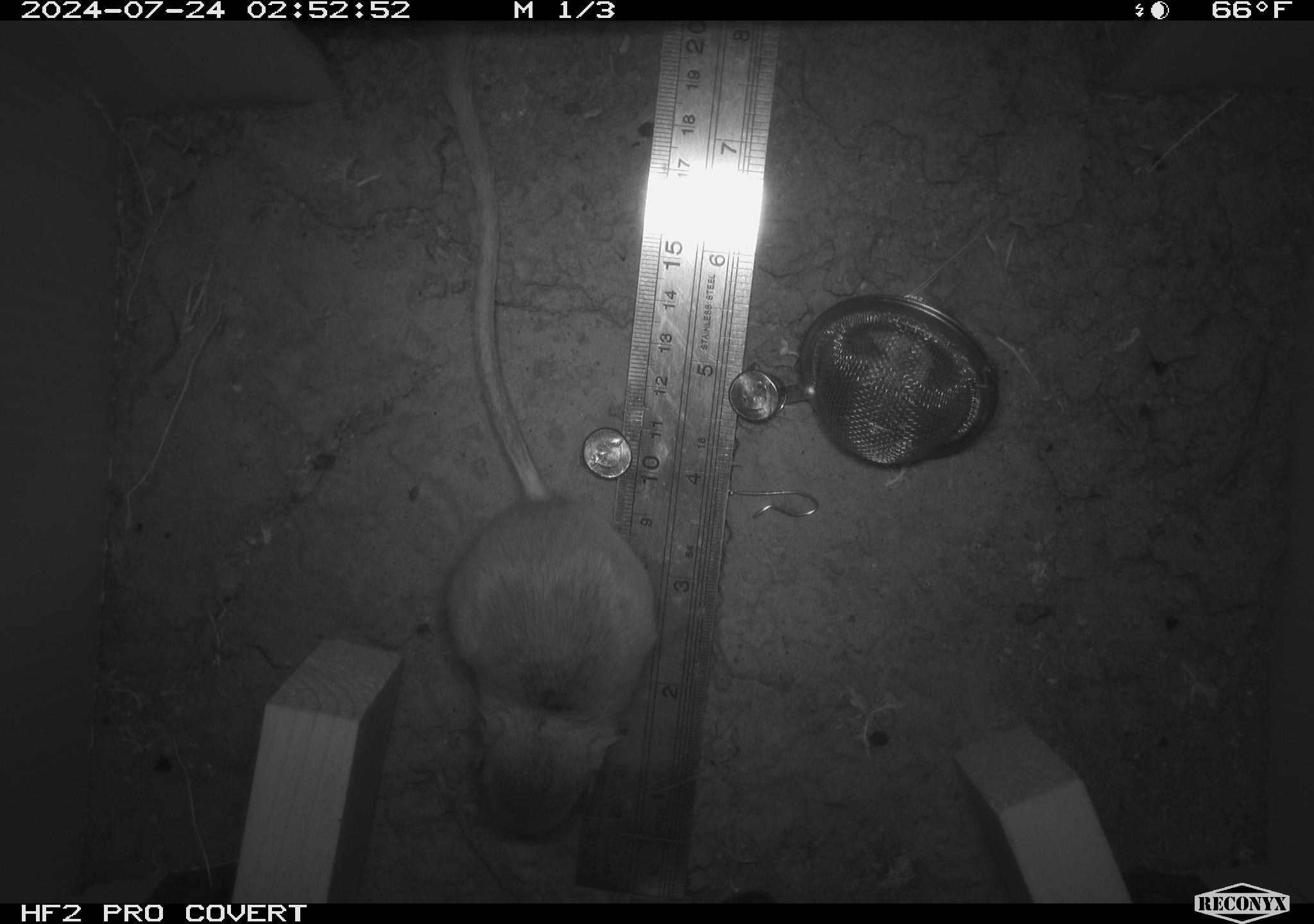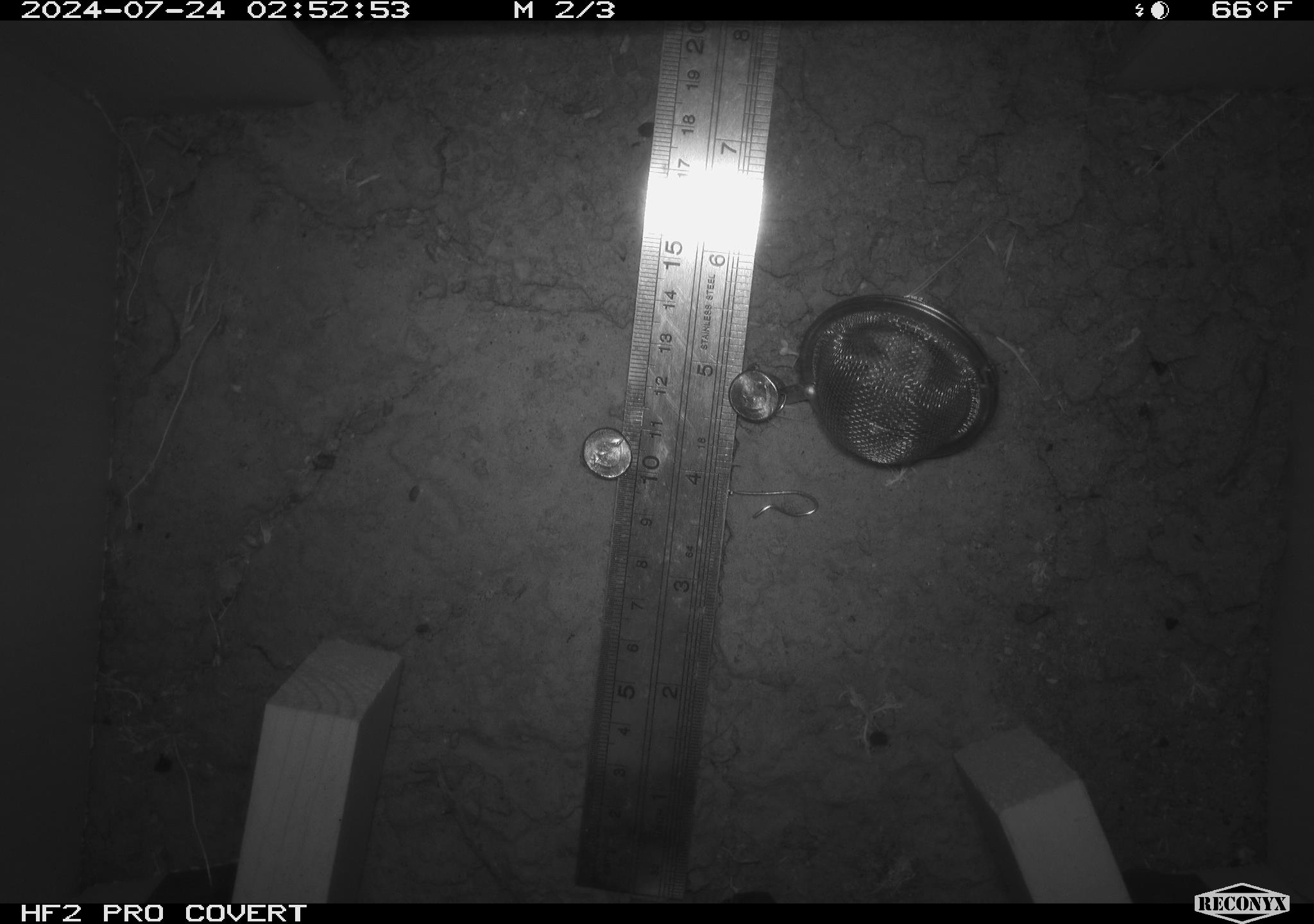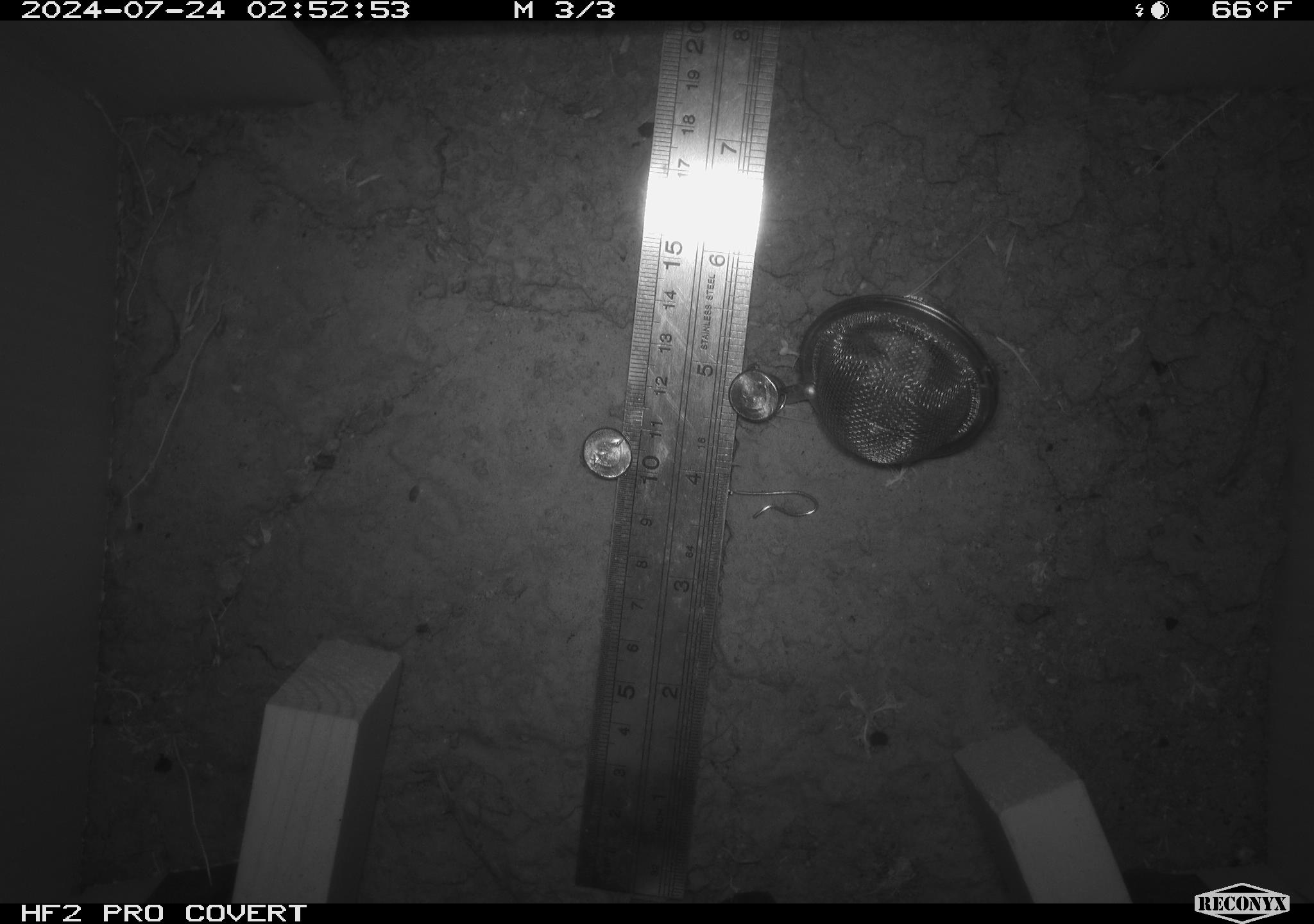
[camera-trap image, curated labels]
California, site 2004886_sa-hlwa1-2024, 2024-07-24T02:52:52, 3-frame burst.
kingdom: Animalia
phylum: Chordata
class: Mammalia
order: Rodentia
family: Heteromyidae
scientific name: Heteromyidae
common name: kangaroo rats and pocket mice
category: heteromyidae family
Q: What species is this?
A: Heteromyidae family (kangaroo rats and pocket mice) (Heteromyidae).